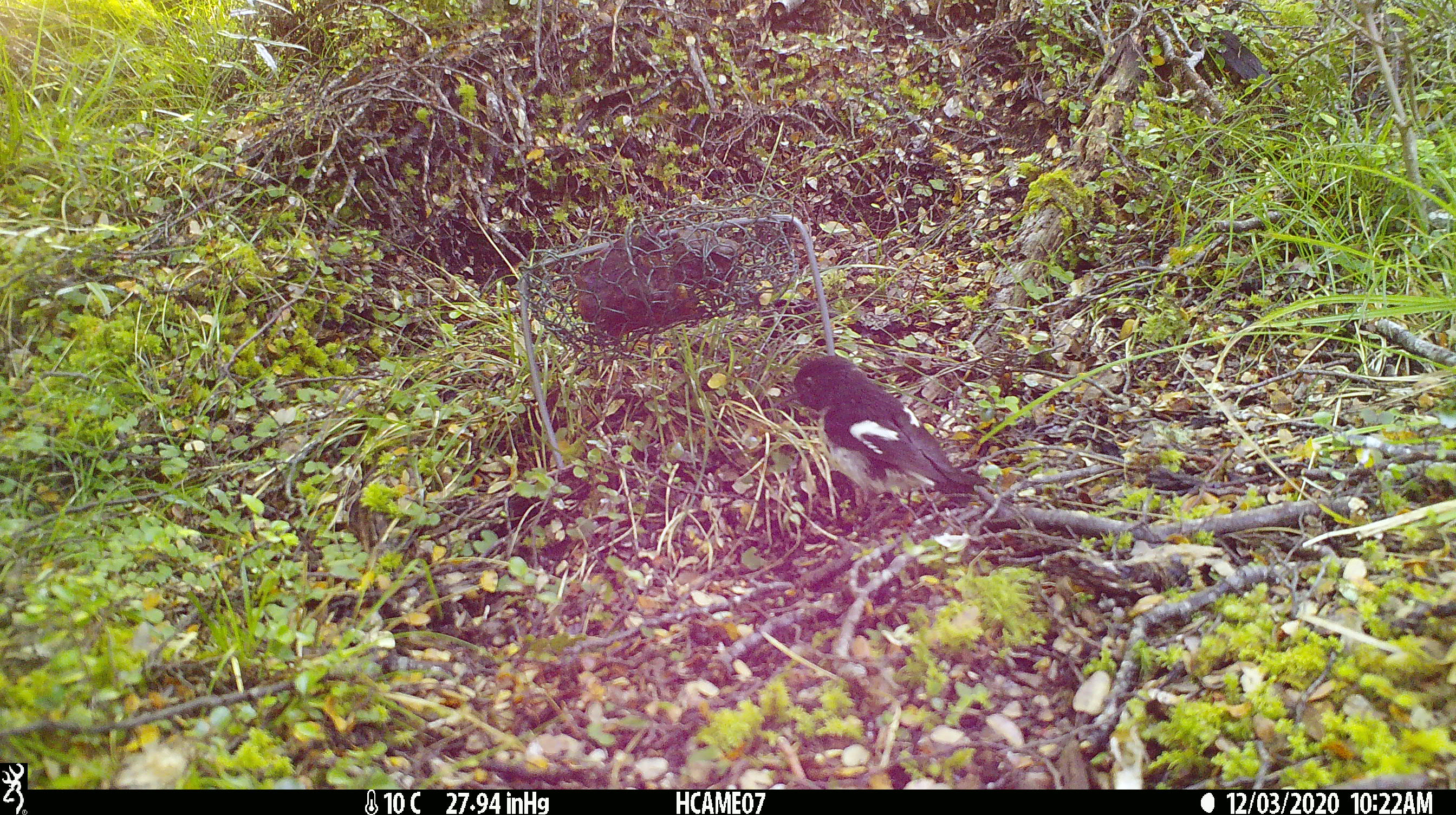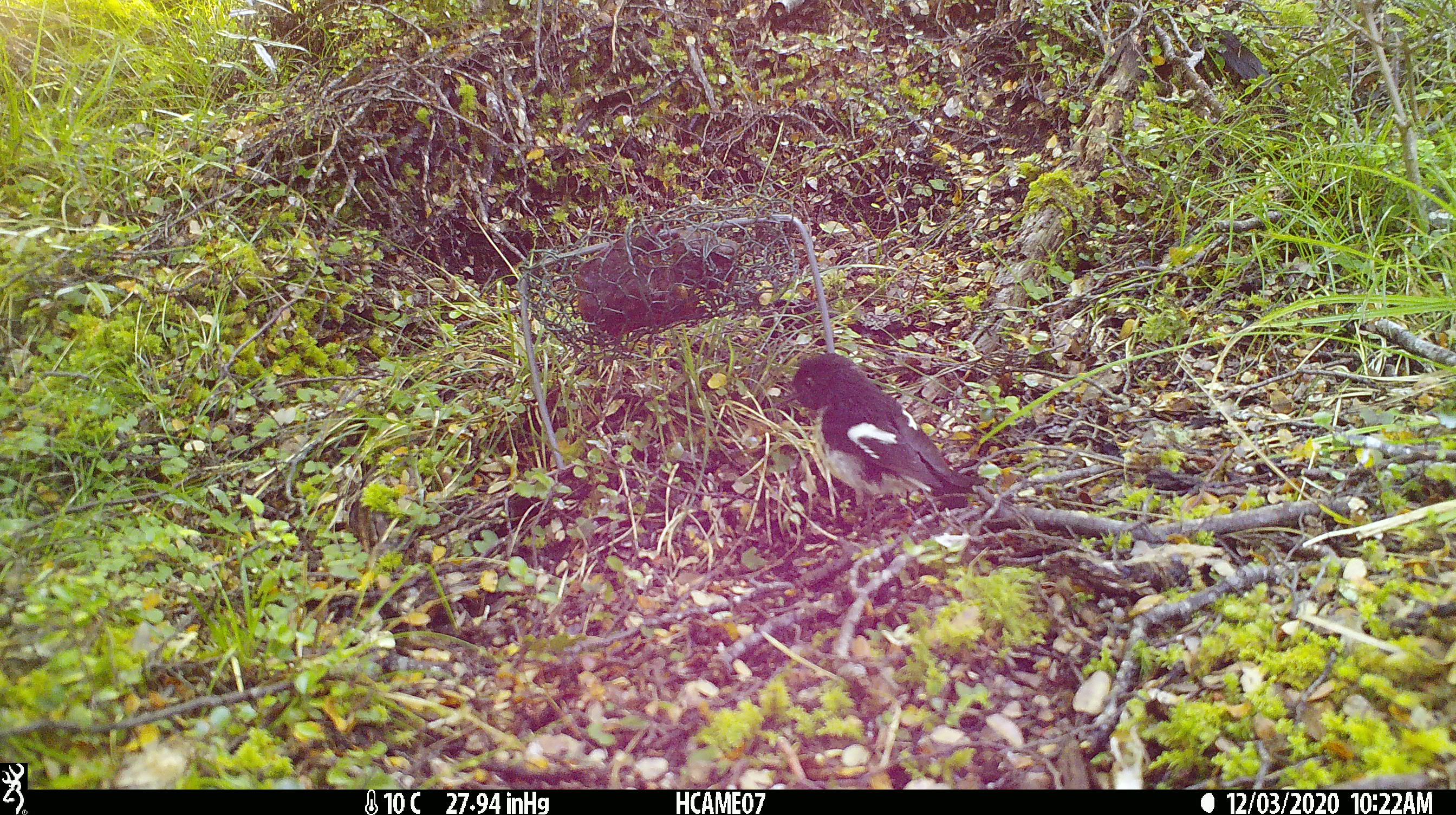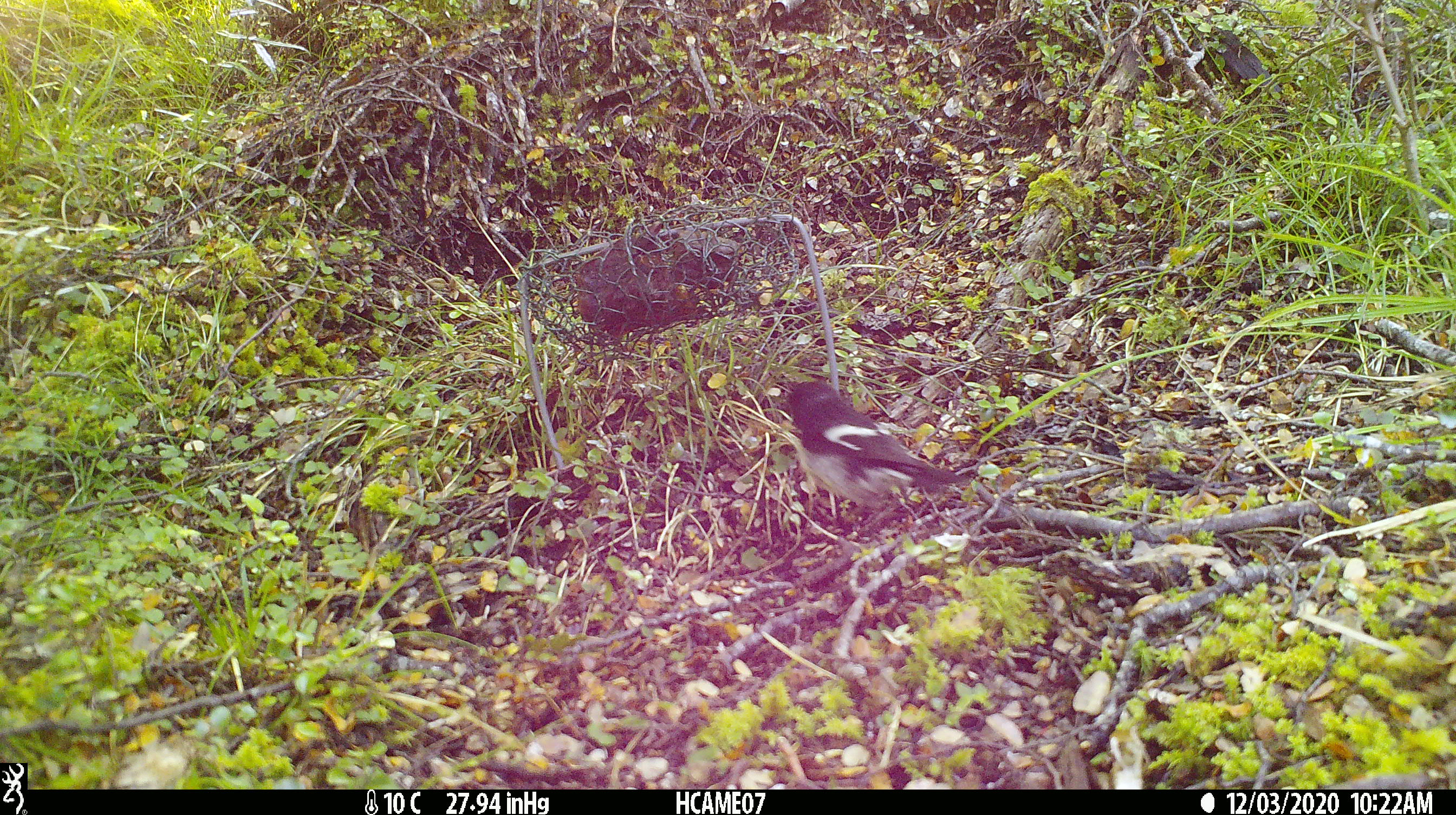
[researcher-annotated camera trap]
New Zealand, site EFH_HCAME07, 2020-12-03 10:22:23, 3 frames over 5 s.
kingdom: Animalia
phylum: Chordata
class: Aves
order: Passeriformes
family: Petroicidae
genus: Petroica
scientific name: Petroica macrocephala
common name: tomtit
Tomtit (Petroica macrocephala).